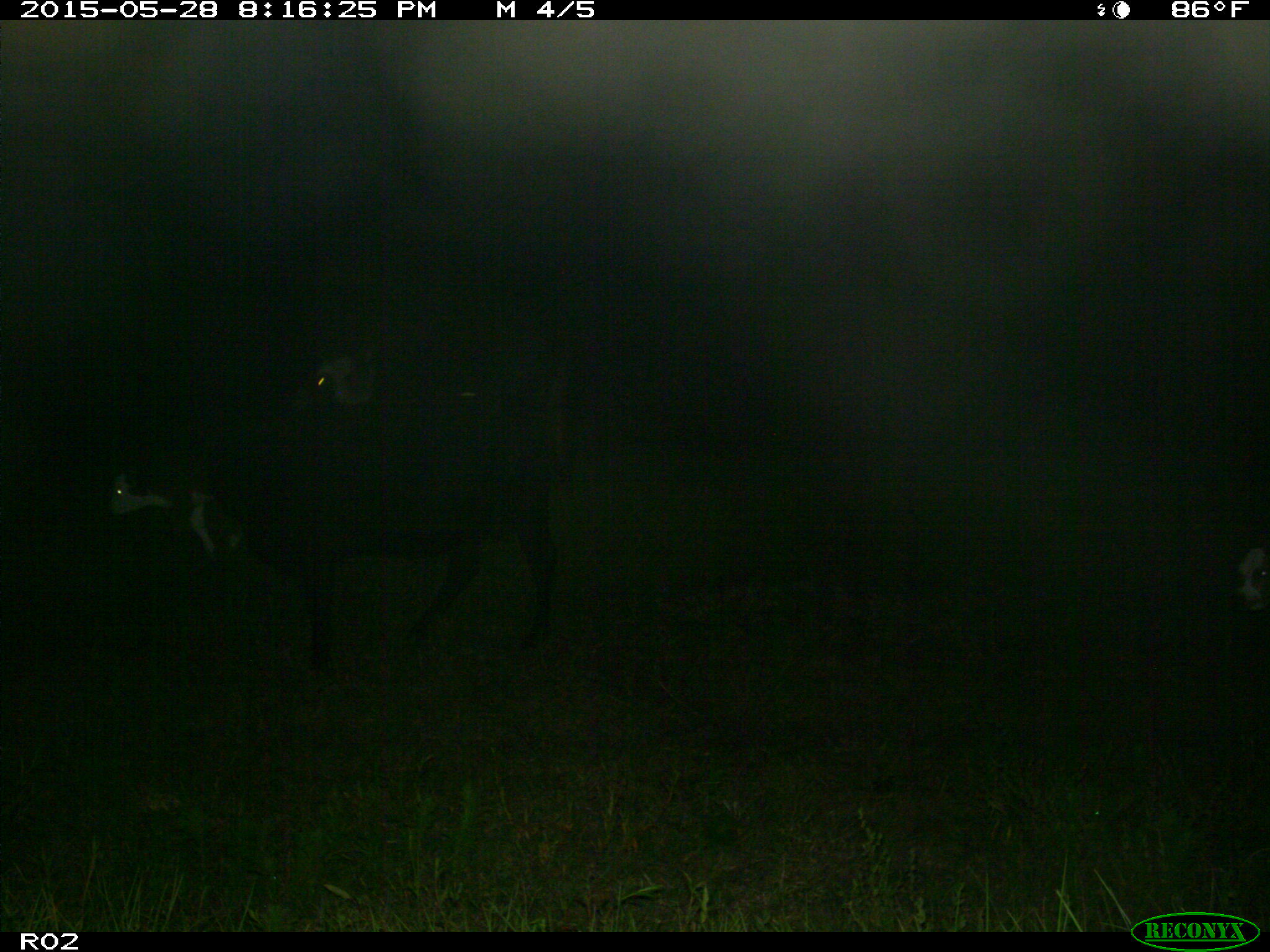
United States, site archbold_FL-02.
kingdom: Animalia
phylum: Chordata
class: Mammalia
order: Artiodactyla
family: Bovidae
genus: Bos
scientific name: Bos taurus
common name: domestic cow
Bos taurus (domestic cow).